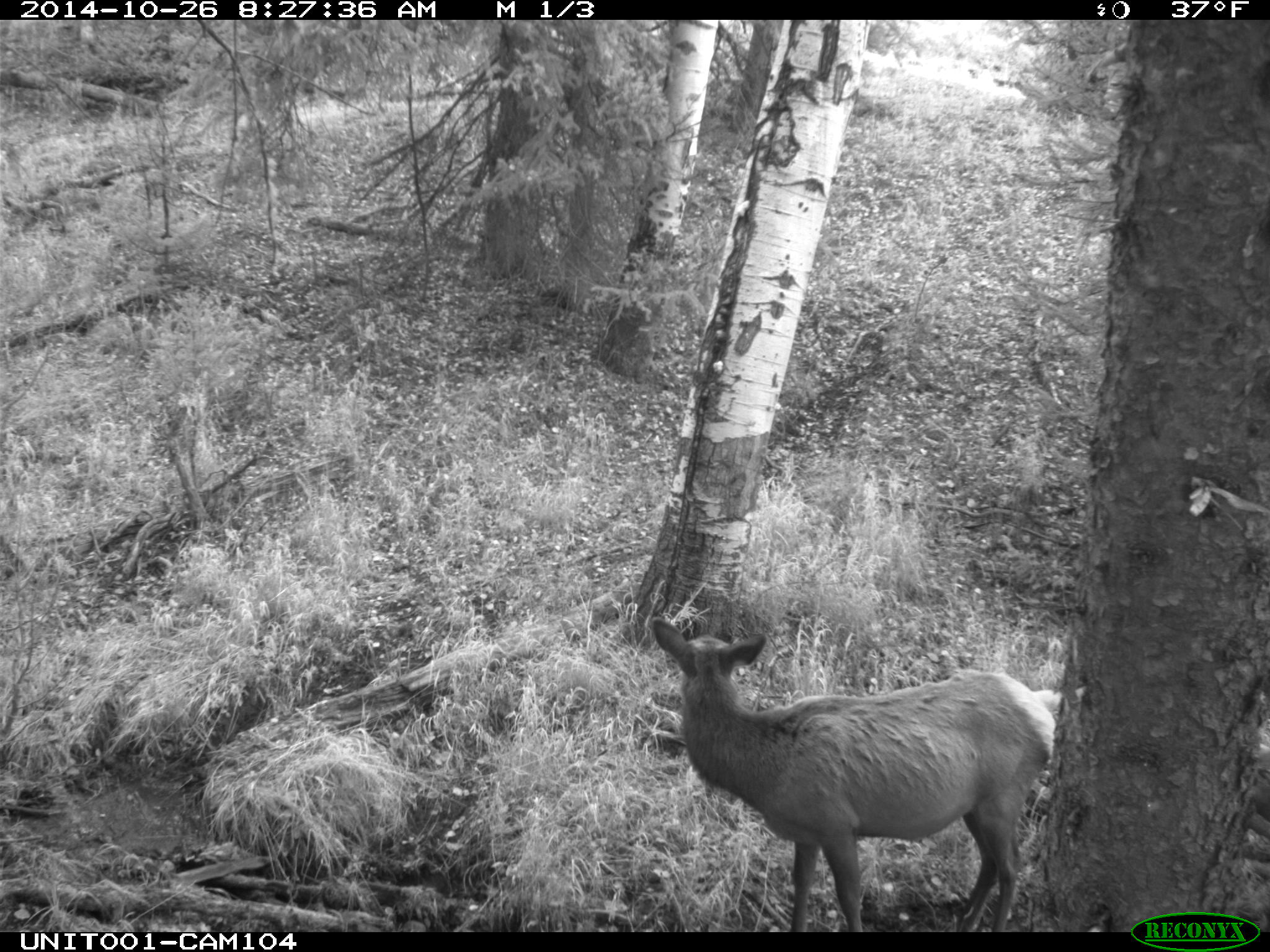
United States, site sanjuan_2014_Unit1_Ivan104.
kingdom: Animalia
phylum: Chordata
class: Mammalia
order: Artiodactyla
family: Cervidae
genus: Cervus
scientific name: Cervus elaphus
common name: red deer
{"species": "Cervus elaphus (red deer)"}